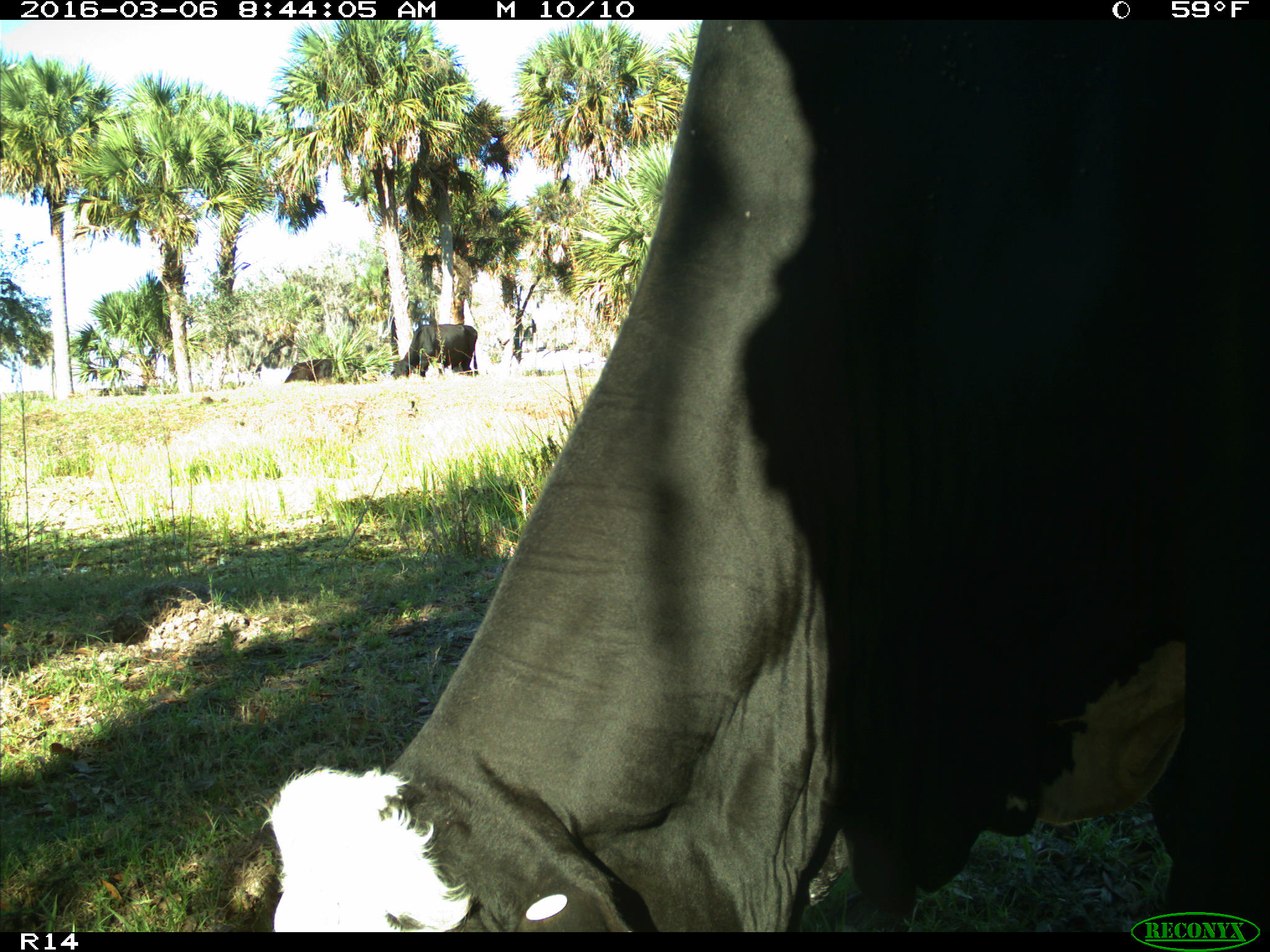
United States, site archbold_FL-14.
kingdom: Animalia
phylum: Chordata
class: Mammalia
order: Artiodactyla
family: Bovidae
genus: Bos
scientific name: Bos taurus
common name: domestic cow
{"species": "Bos taurus (domestic cow)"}